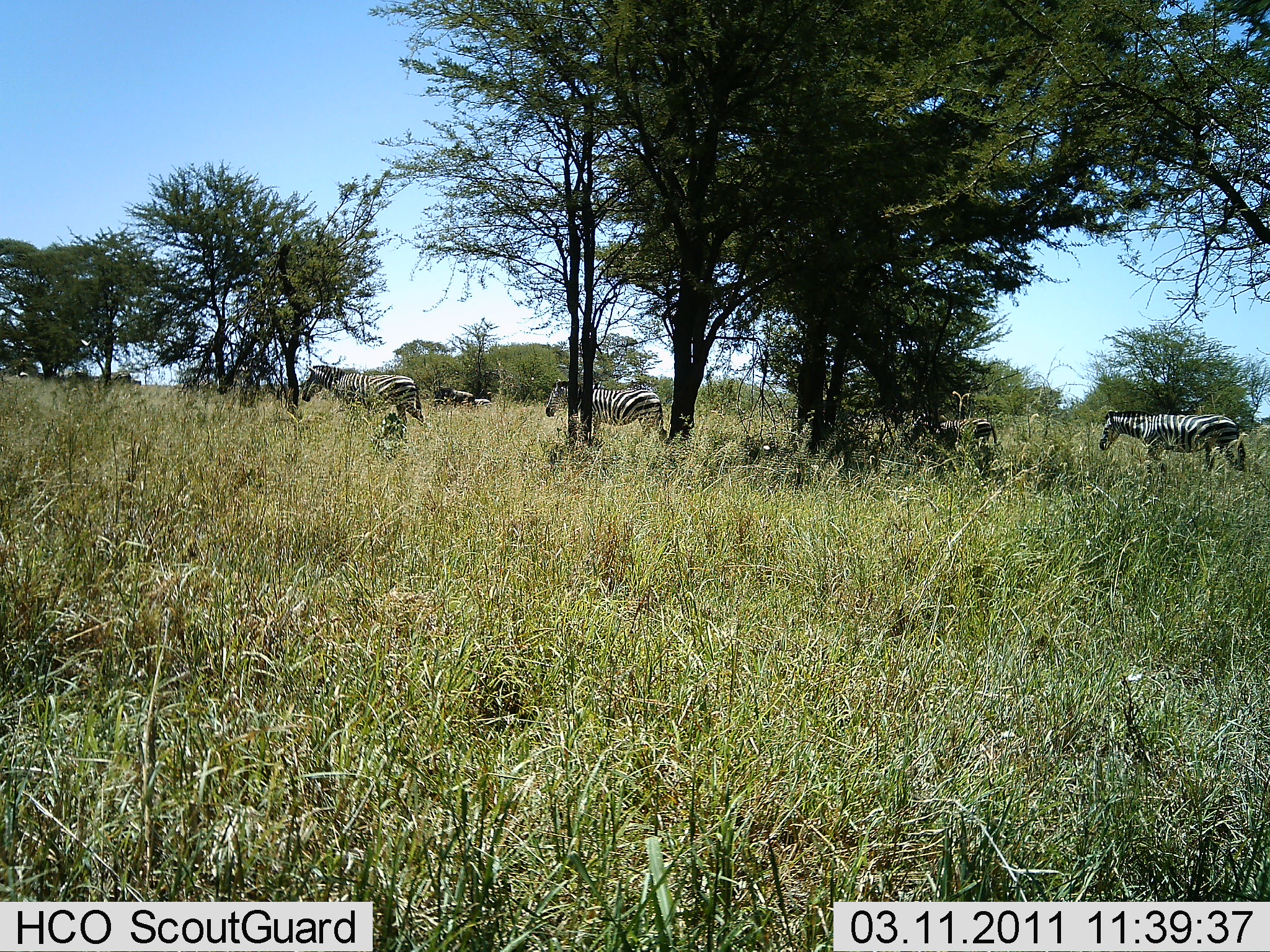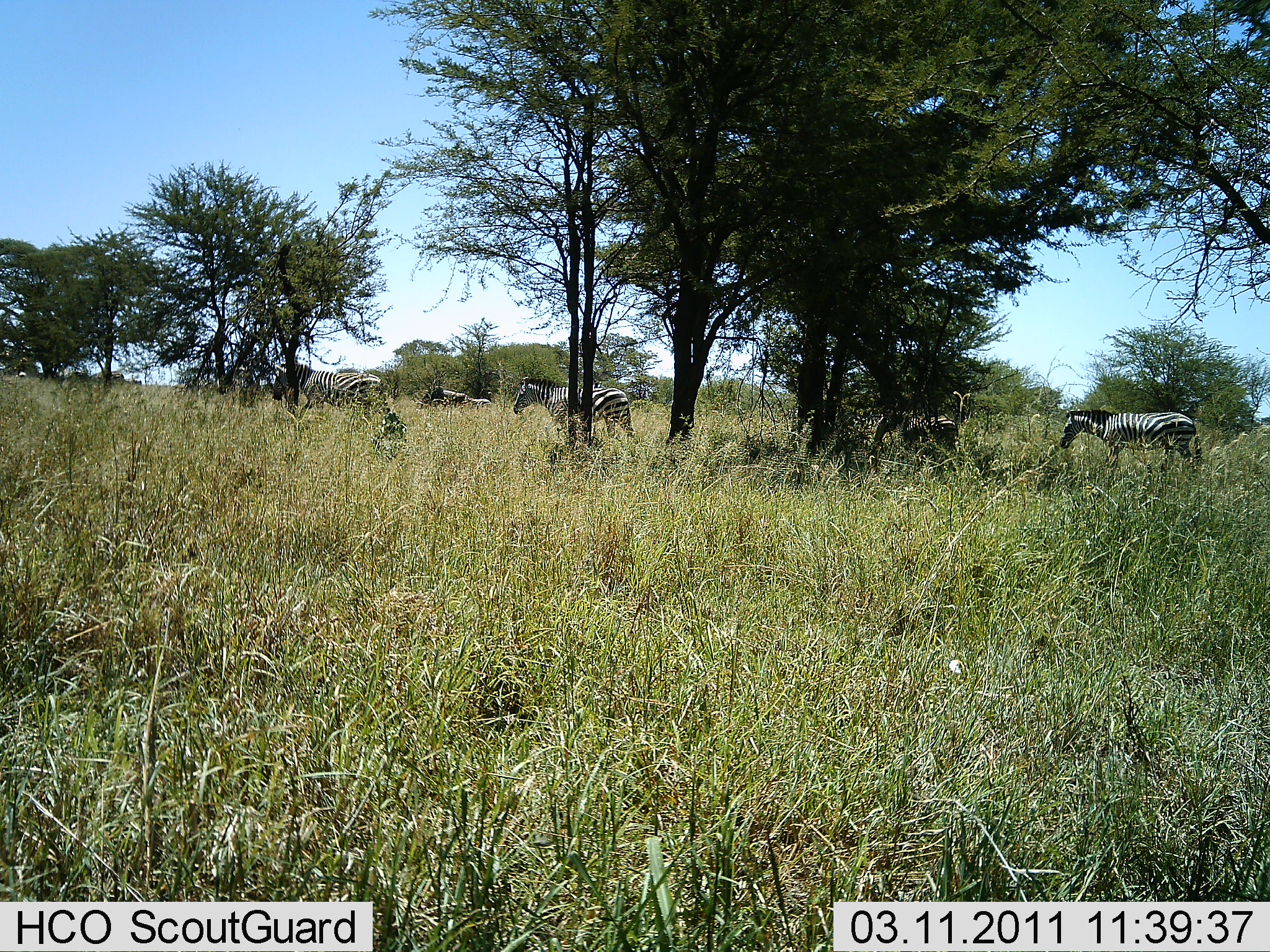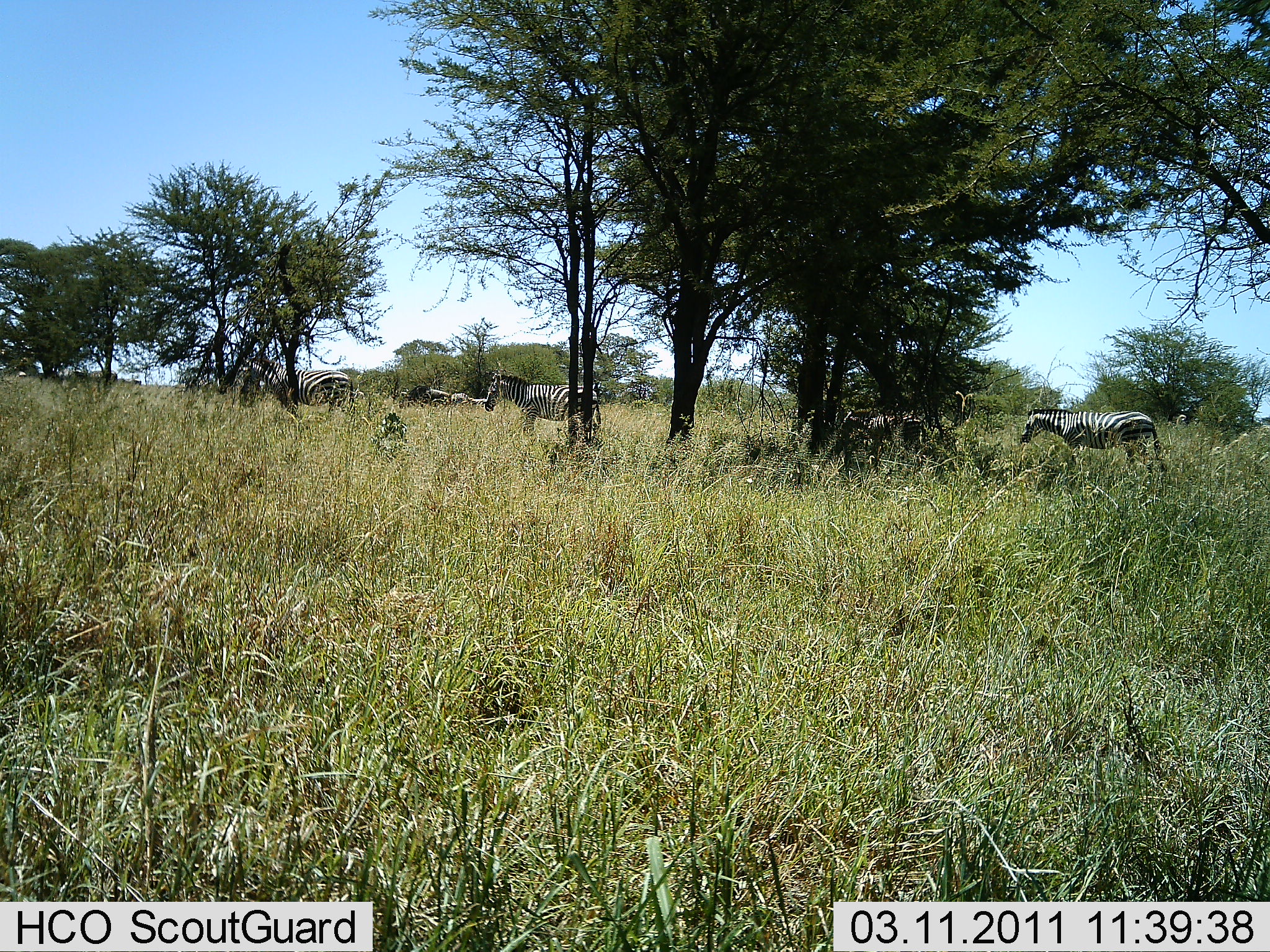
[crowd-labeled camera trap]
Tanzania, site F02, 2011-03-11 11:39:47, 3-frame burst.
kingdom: Animalia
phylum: Chordata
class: Mammalia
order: Perissodactyla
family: Equidae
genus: Equus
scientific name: Equus quagga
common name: plains zebra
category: zebra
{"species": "zebra (plains zebra) (Equus quagga)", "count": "6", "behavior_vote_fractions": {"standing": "9%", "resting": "0%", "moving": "91%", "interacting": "0%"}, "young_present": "0%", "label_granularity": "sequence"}